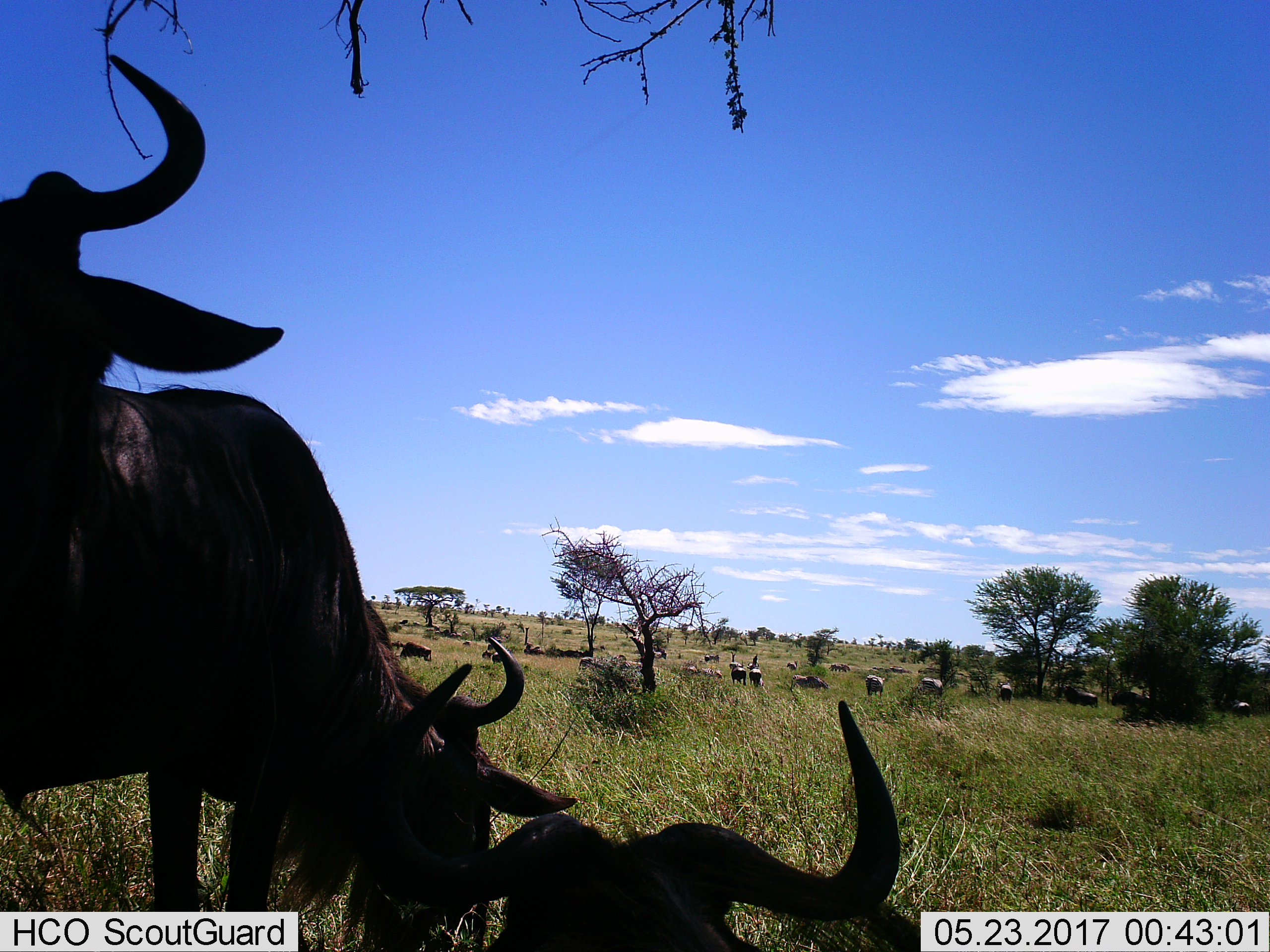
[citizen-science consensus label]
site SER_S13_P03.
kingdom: Animalia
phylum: Chordata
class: Mammalia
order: Artiodactyla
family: Bovidae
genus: Connochaetes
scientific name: Connochaetes taurinus taurinus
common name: blue wildebeest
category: wildebeestblue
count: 10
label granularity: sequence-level